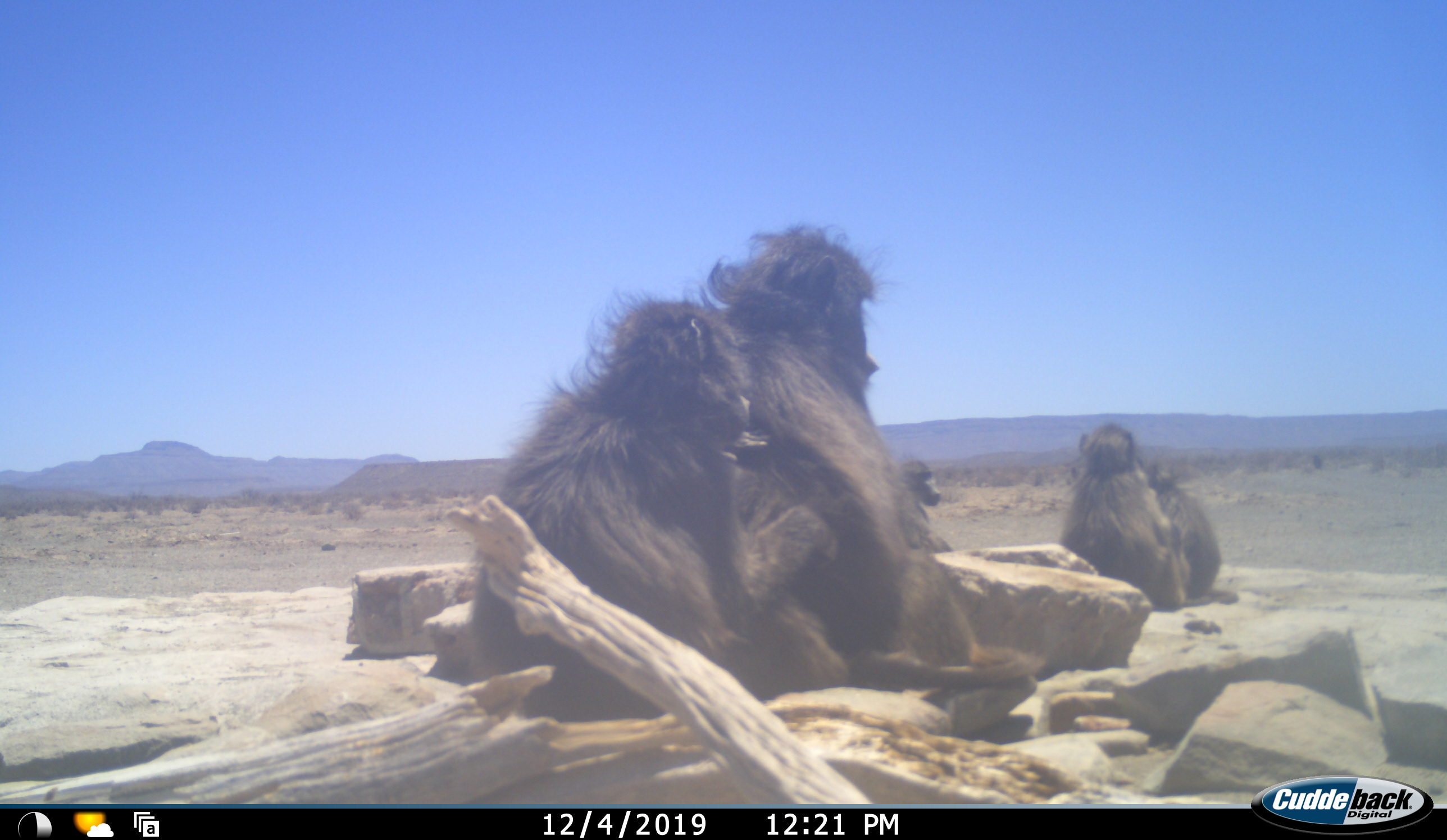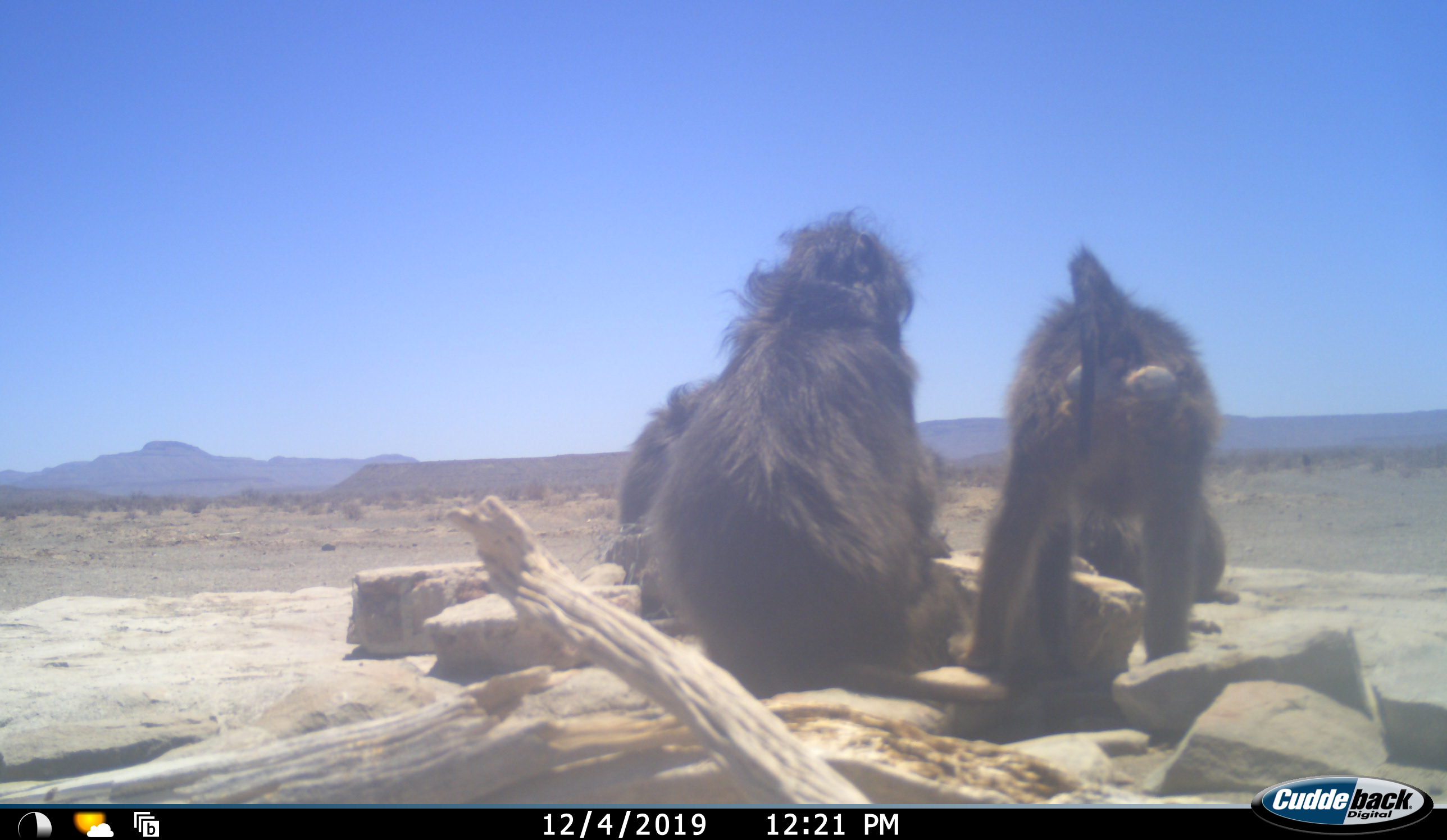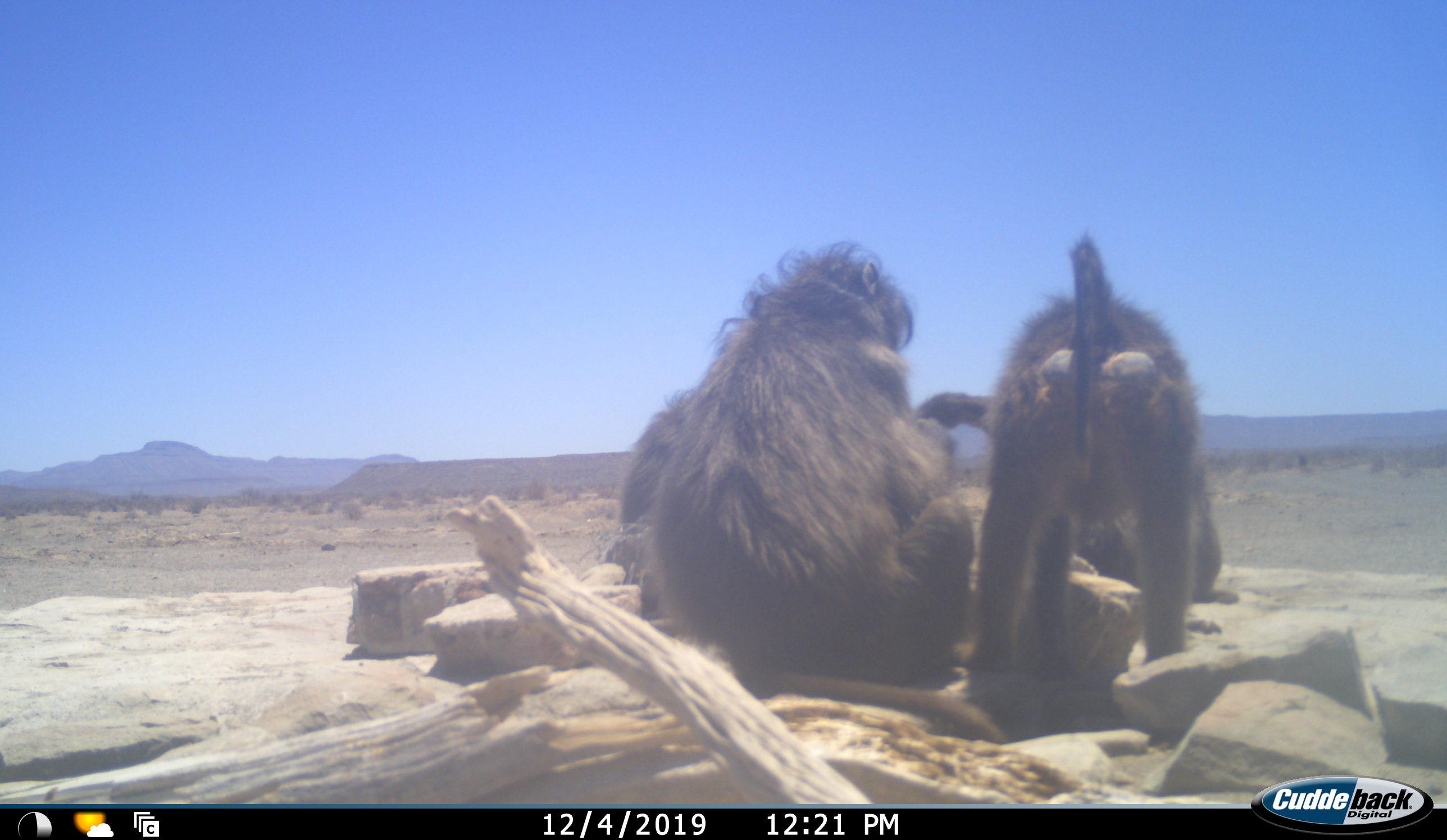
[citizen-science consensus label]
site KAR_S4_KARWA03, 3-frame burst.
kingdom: Animalia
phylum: Chordata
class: Mammalia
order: Primates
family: Cercopithecidae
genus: Papio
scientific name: Papio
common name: baboon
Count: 5.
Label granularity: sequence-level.